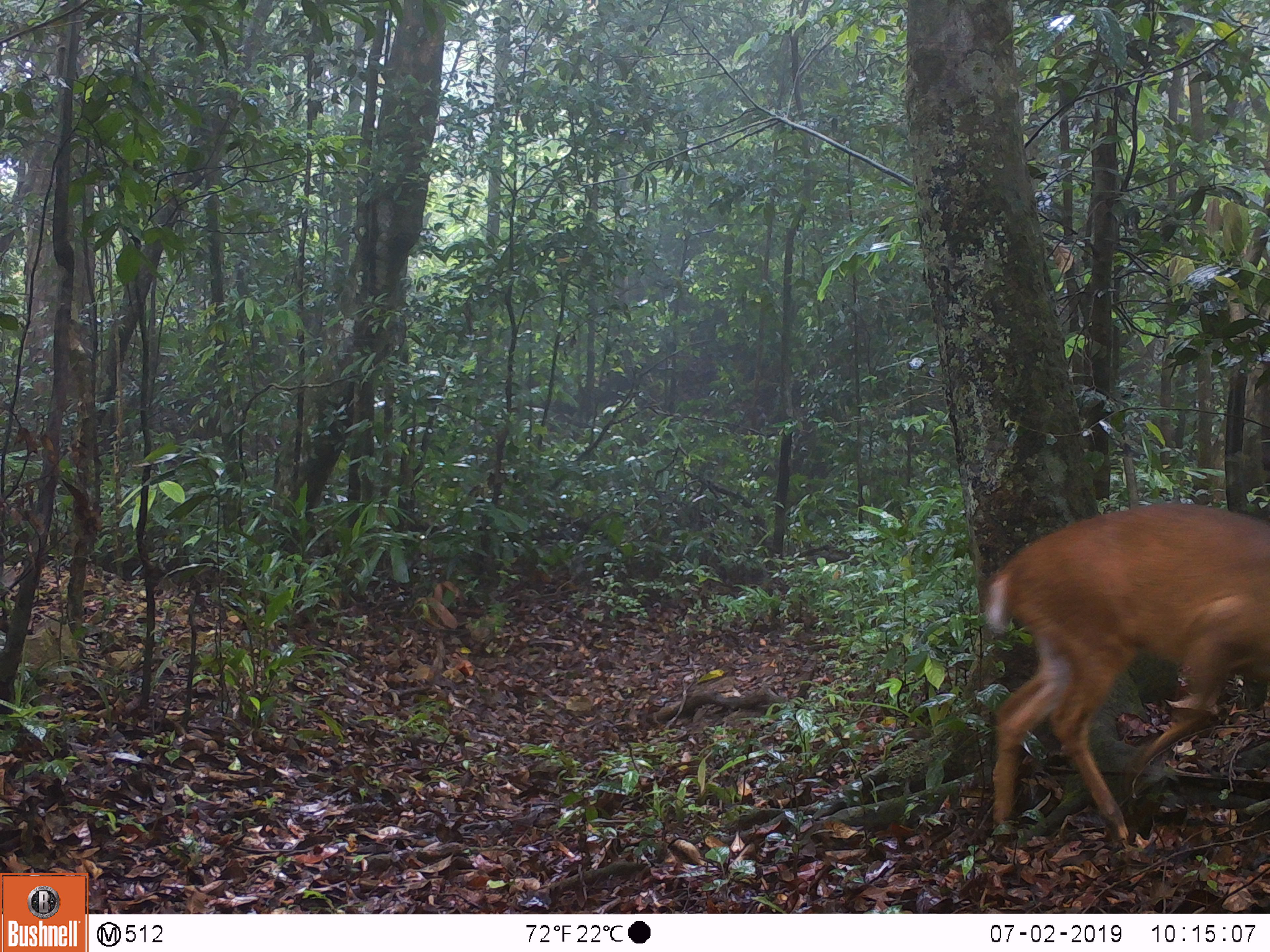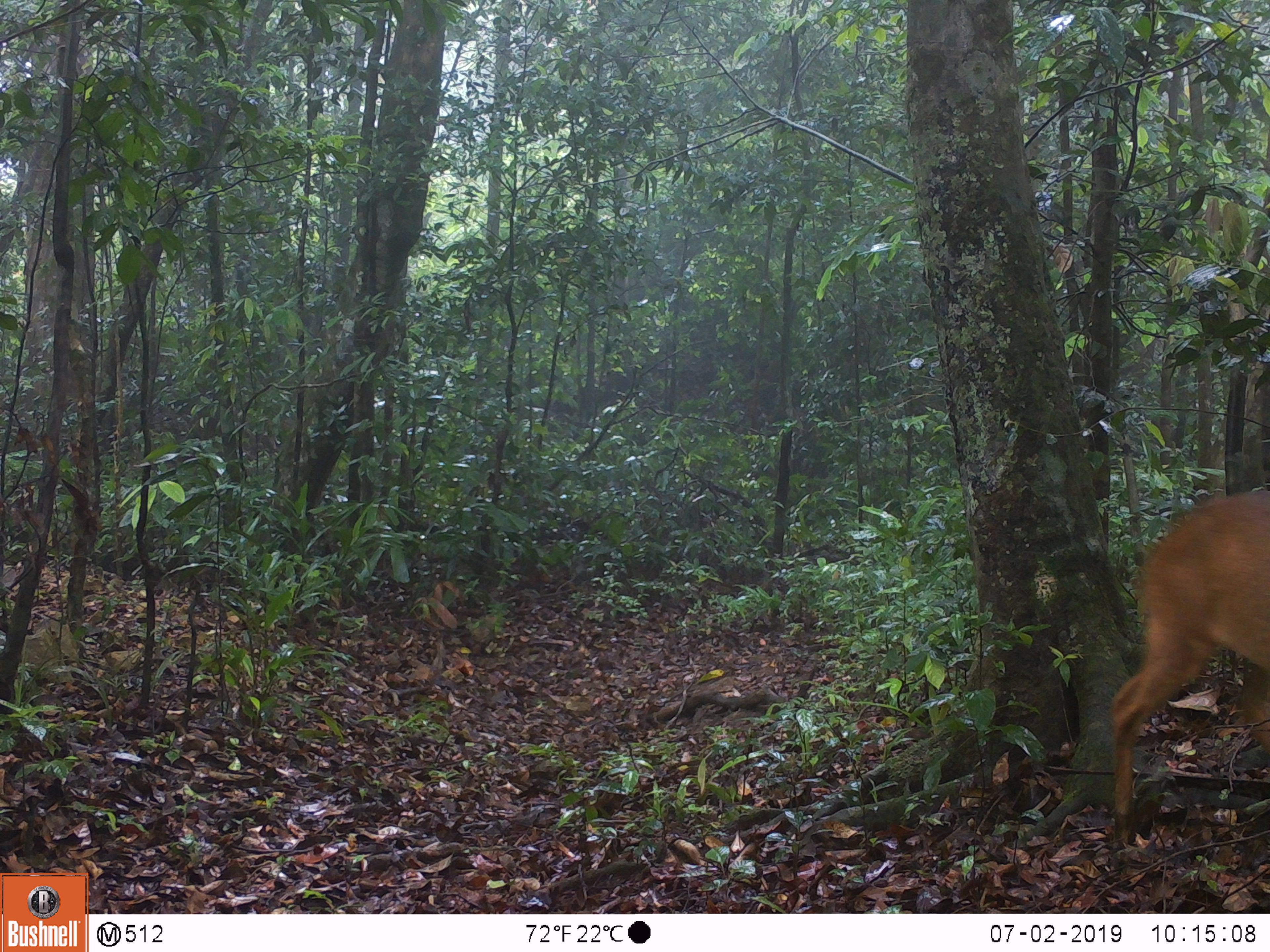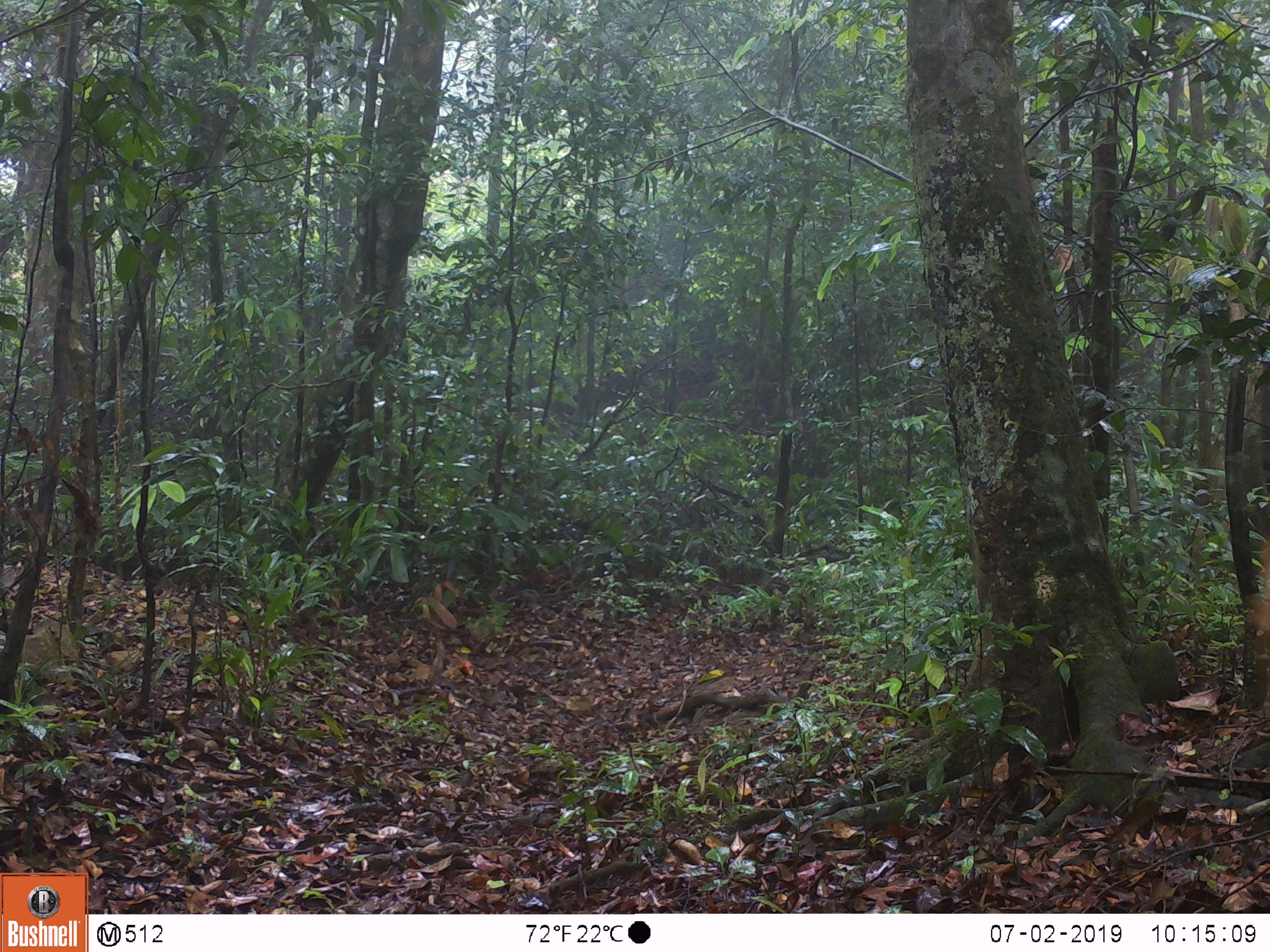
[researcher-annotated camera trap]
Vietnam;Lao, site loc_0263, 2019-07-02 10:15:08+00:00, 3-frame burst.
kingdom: Animalia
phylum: Chordata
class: Mammalia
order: Artiodactyla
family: Cervidae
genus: Muntiacus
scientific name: Muntiacus vuquangensis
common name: large-antlered muntjac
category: large antlered muntjac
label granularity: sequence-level